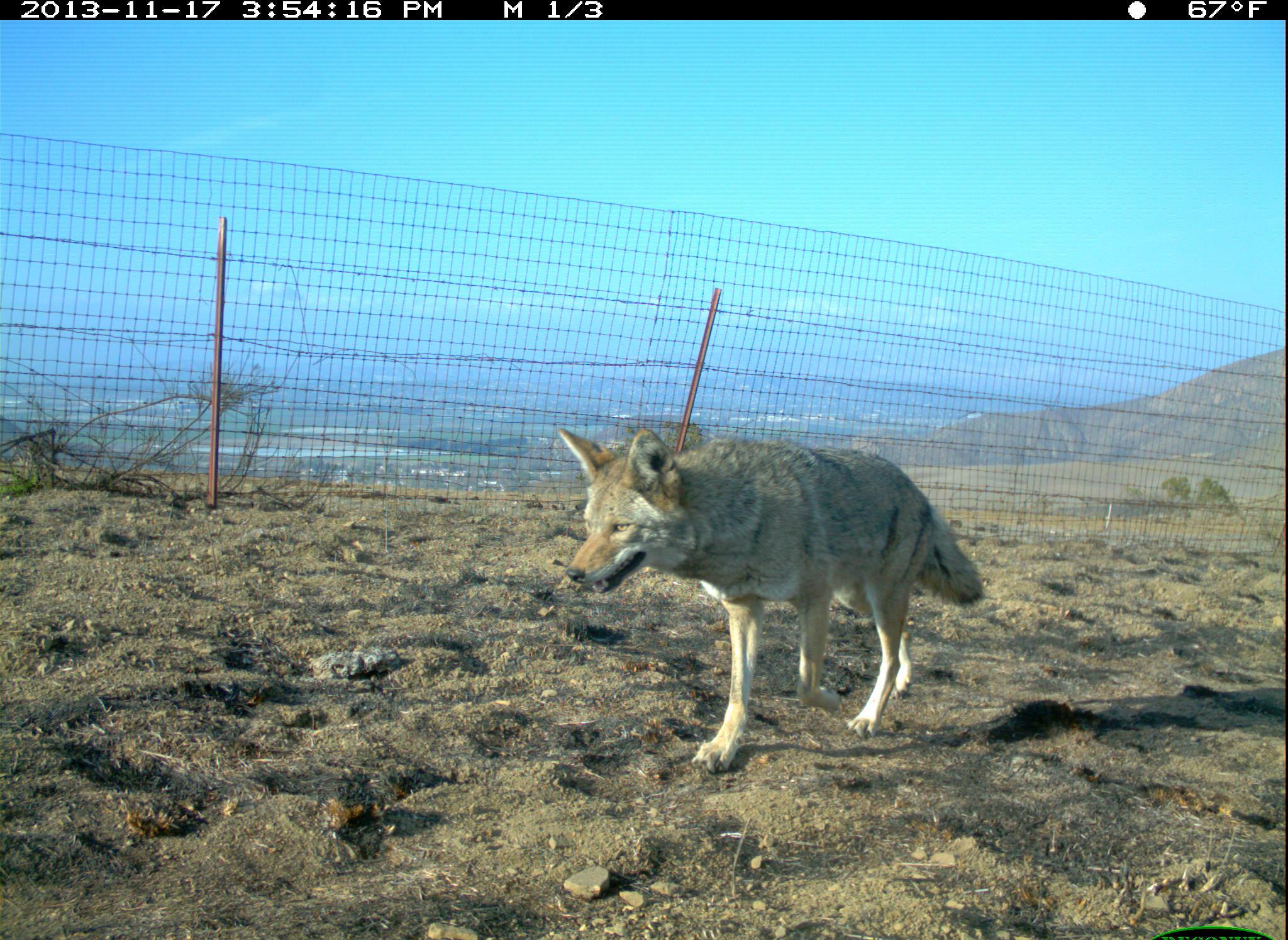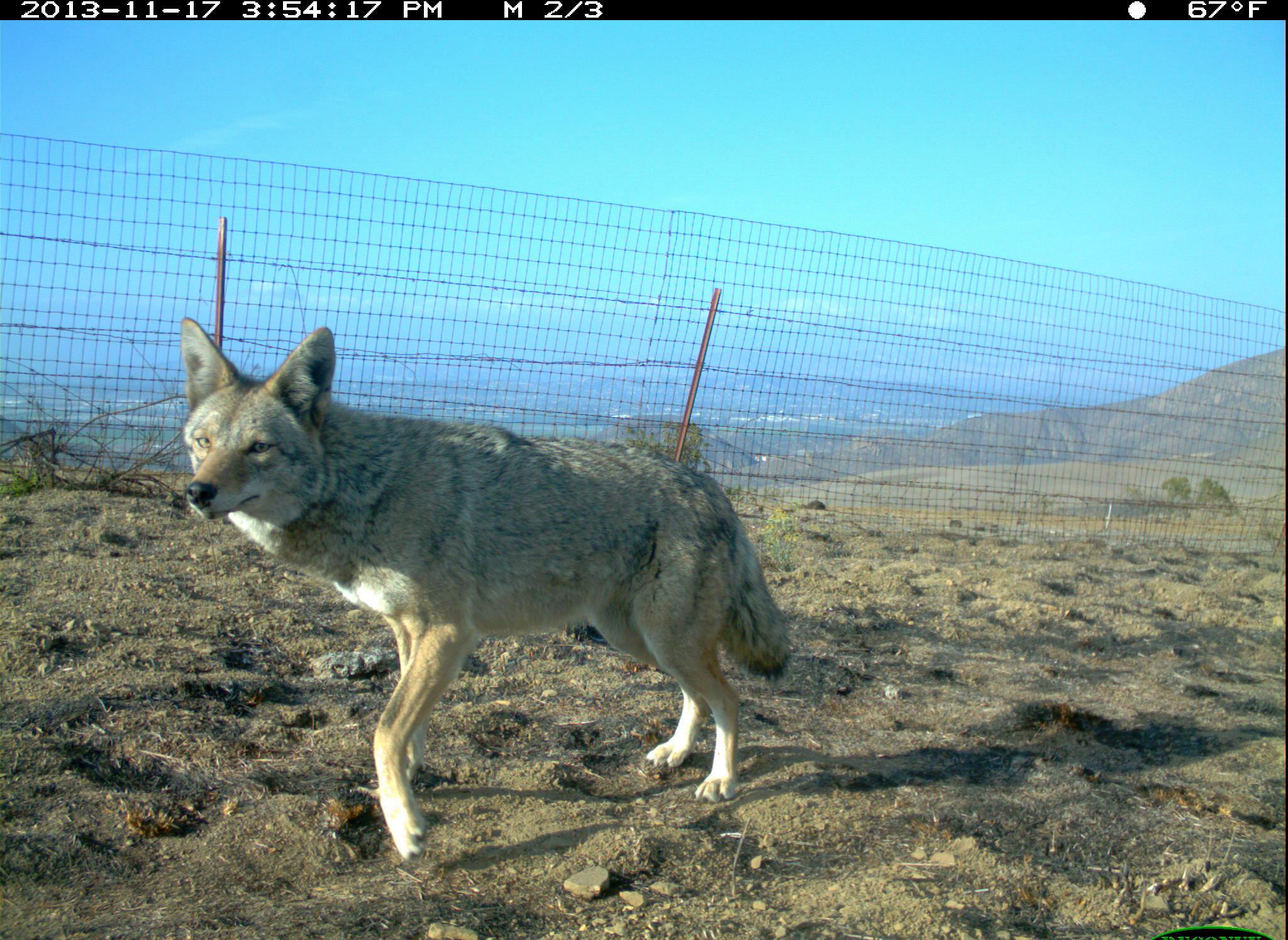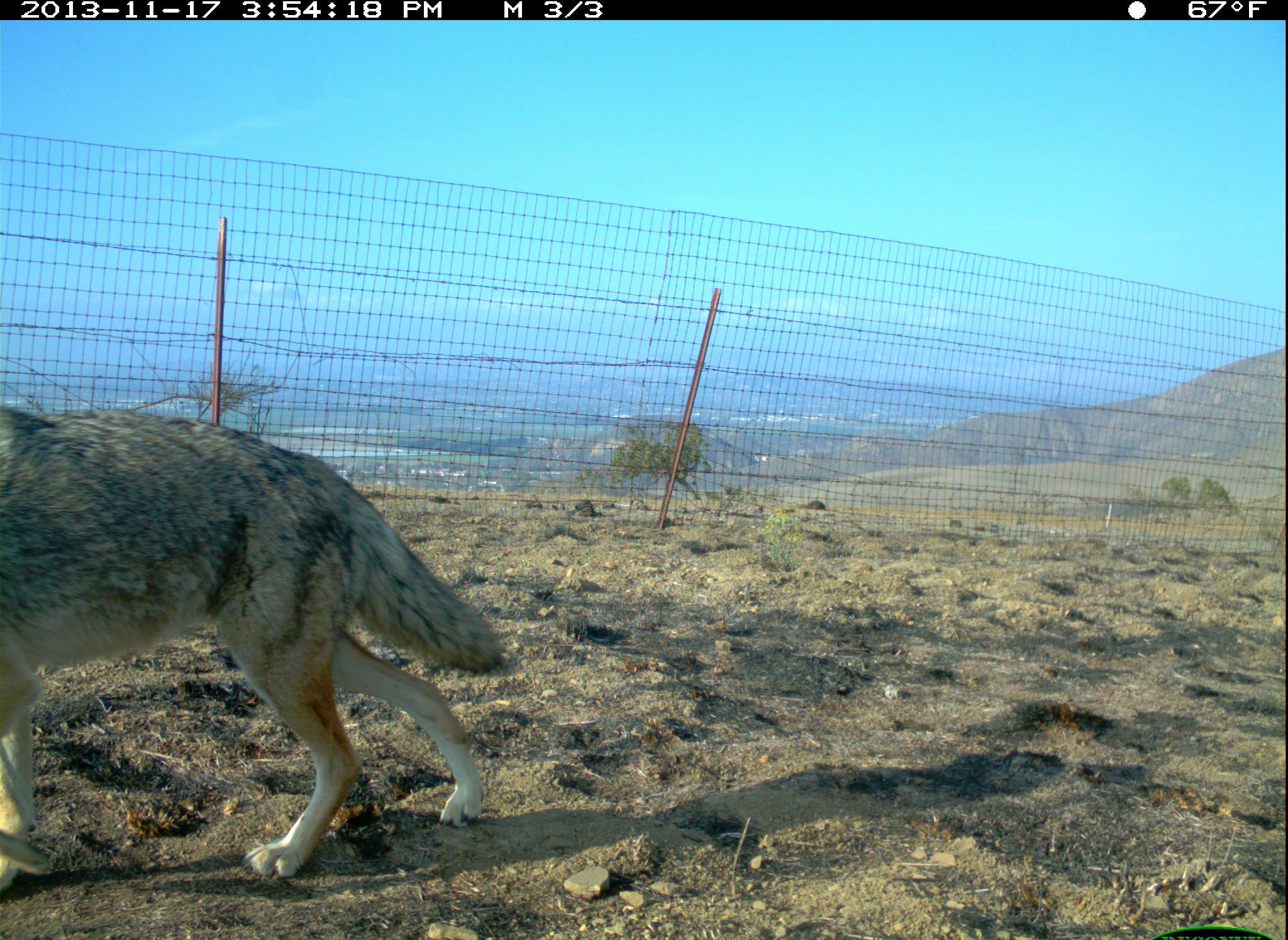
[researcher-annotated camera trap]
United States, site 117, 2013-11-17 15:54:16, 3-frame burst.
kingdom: Animalia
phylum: Chordata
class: Mammalia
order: Carnivora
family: Canidae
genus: Canis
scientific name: Canis latrans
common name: coyote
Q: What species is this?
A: Coyote (Canis latrans).